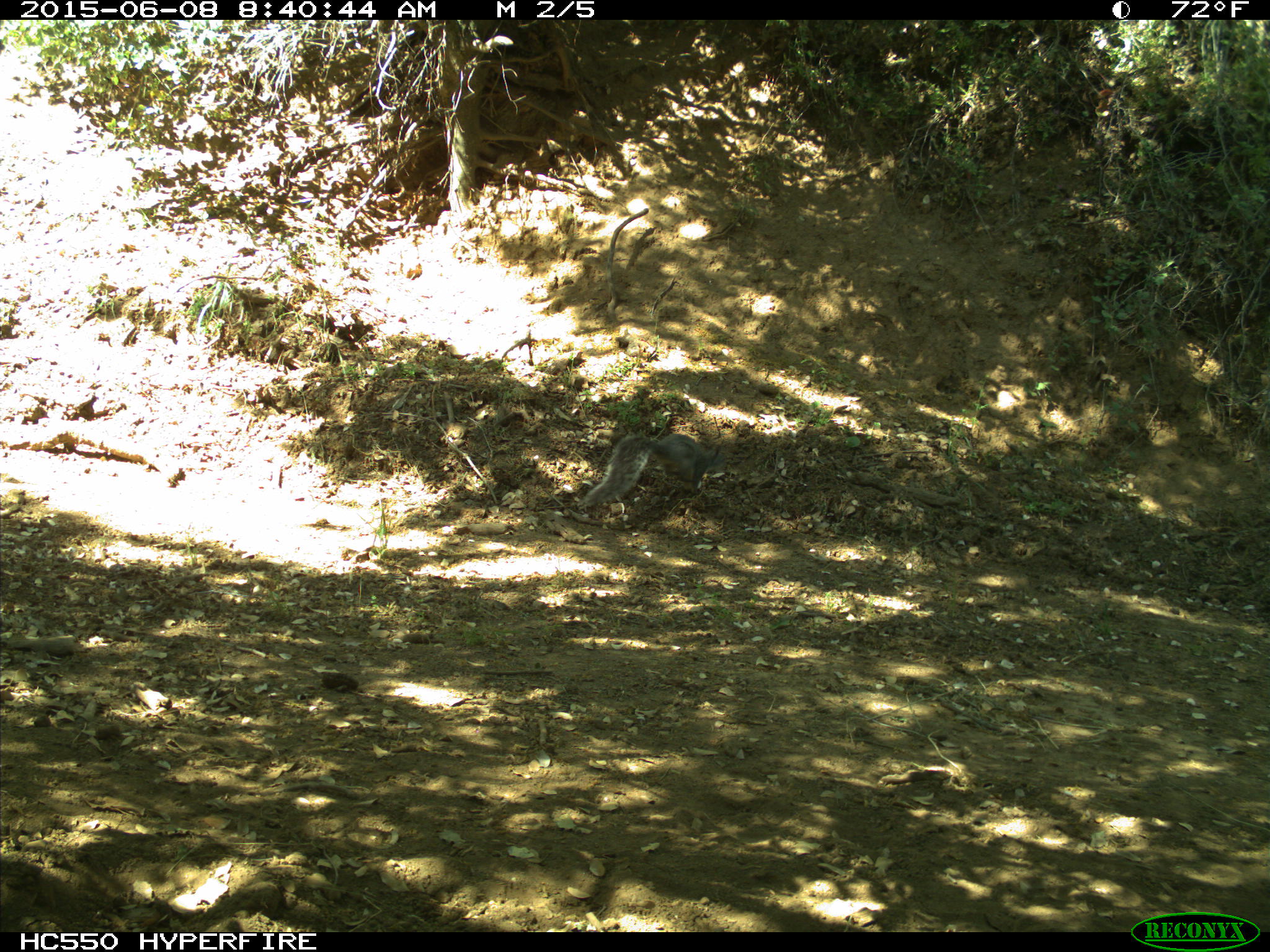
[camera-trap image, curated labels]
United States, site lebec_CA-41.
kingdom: Animalia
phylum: Chordata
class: Mammalia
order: Rodentia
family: Sciuridae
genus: Sciurus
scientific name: Sciurus carolinensis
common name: eastern gray squirrel